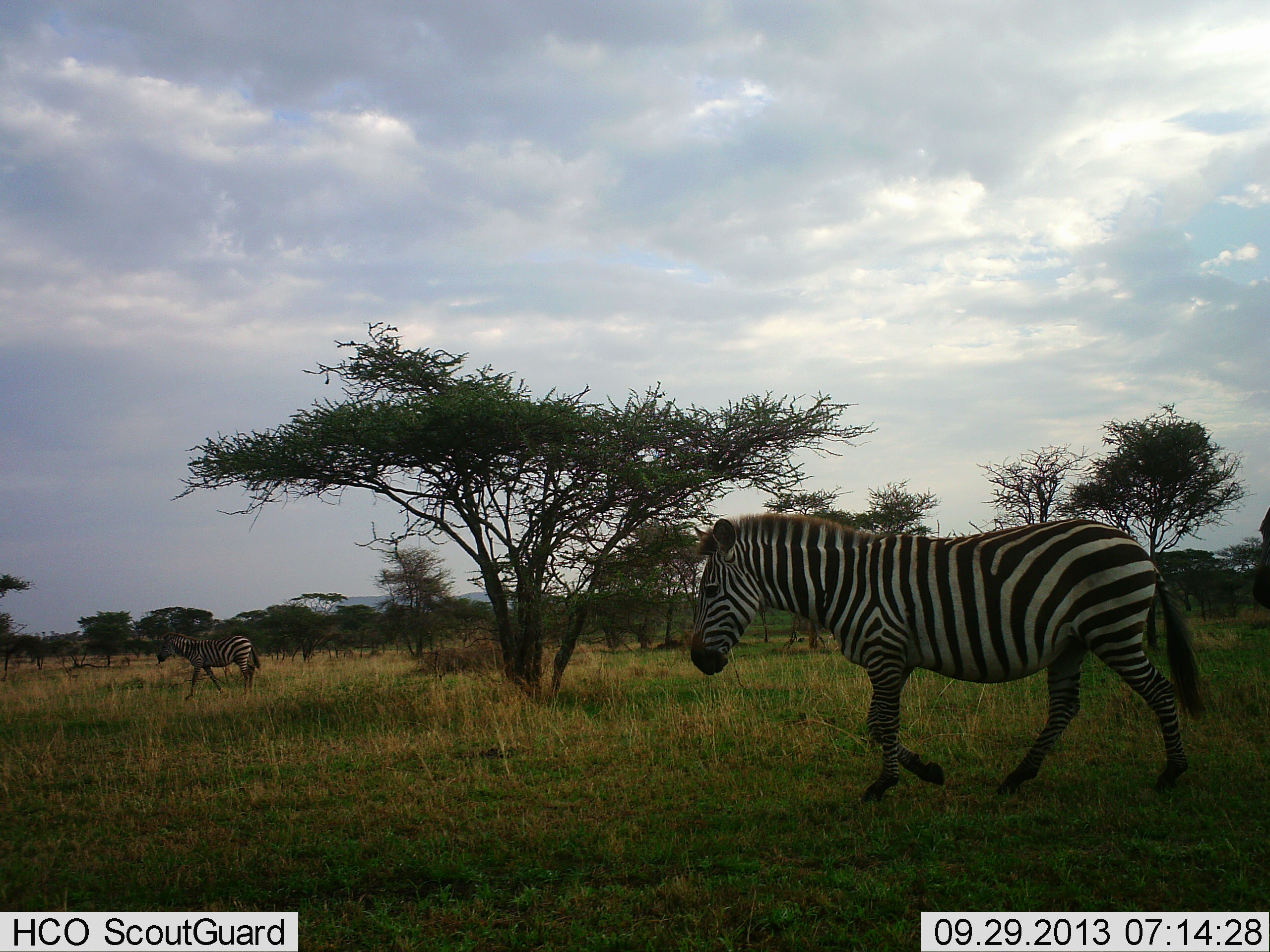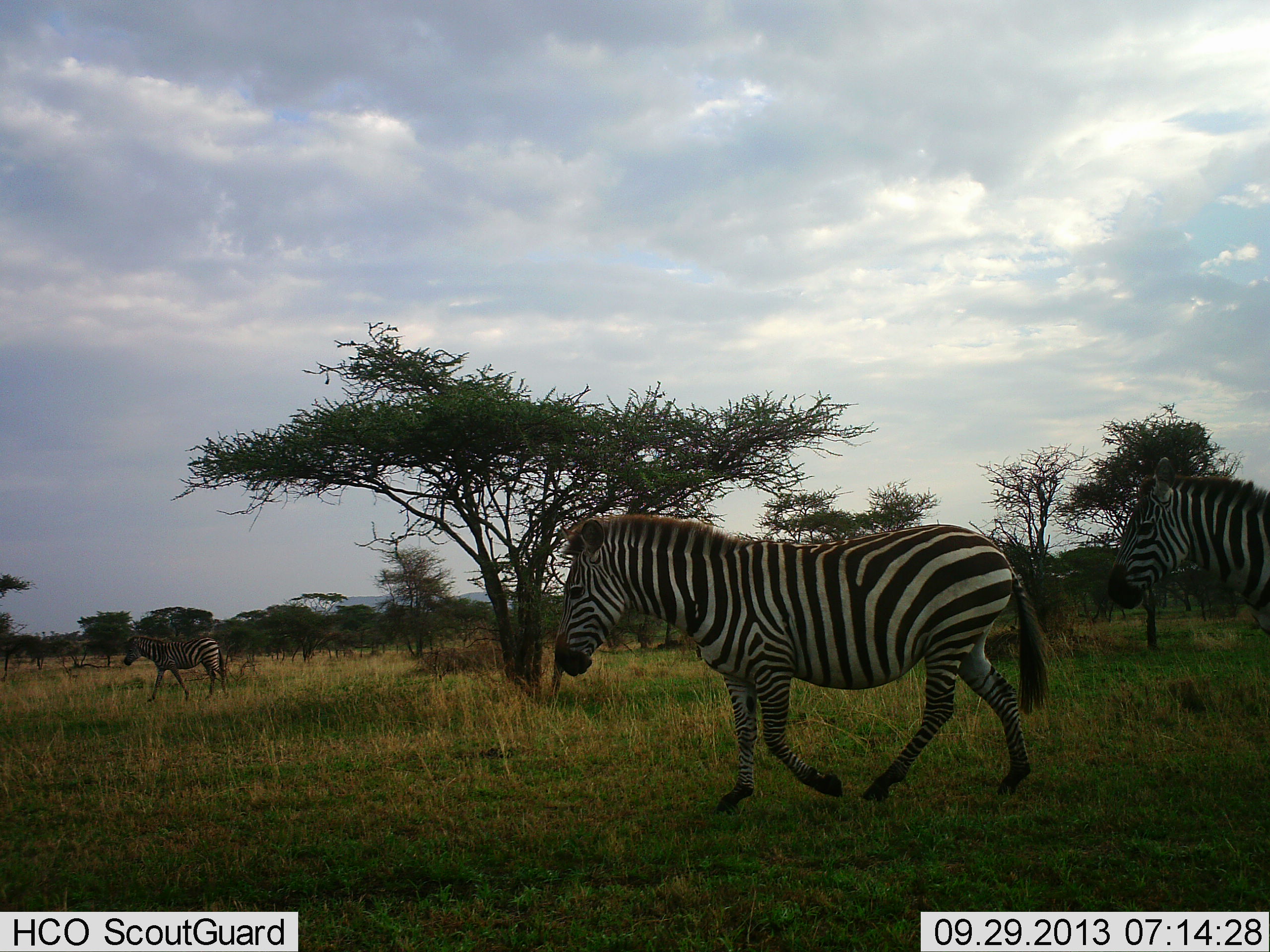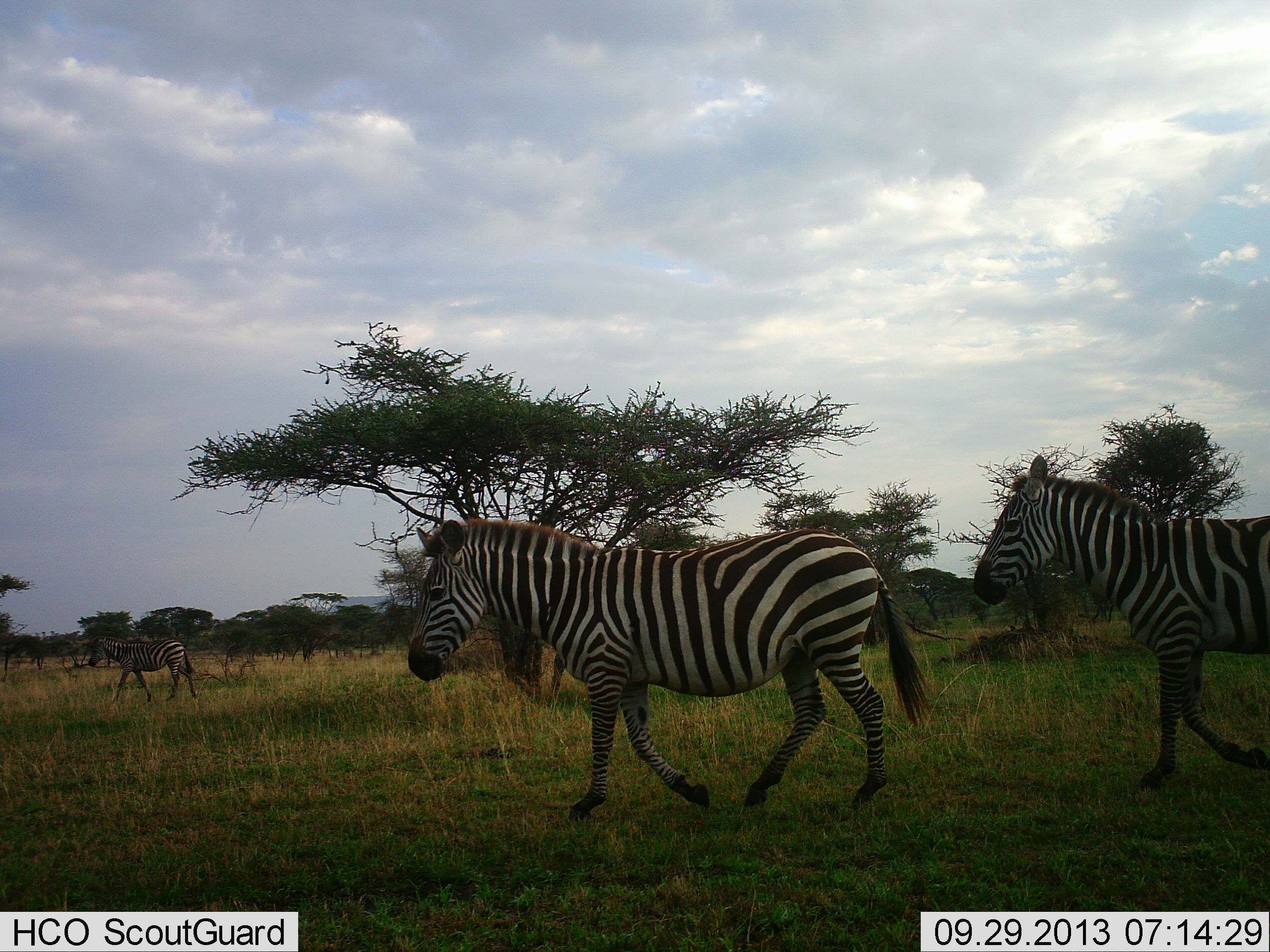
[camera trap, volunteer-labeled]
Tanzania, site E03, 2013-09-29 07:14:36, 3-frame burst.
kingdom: Animalia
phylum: Chordata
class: Mammalia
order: Perissodactyla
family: Equidae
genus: Equus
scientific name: Equus quagga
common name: plains zebra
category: zebra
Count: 3.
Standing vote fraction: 0%.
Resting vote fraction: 0%.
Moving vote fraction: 100%.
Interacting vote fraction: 0%.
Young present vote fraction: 0%.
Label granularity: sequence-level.